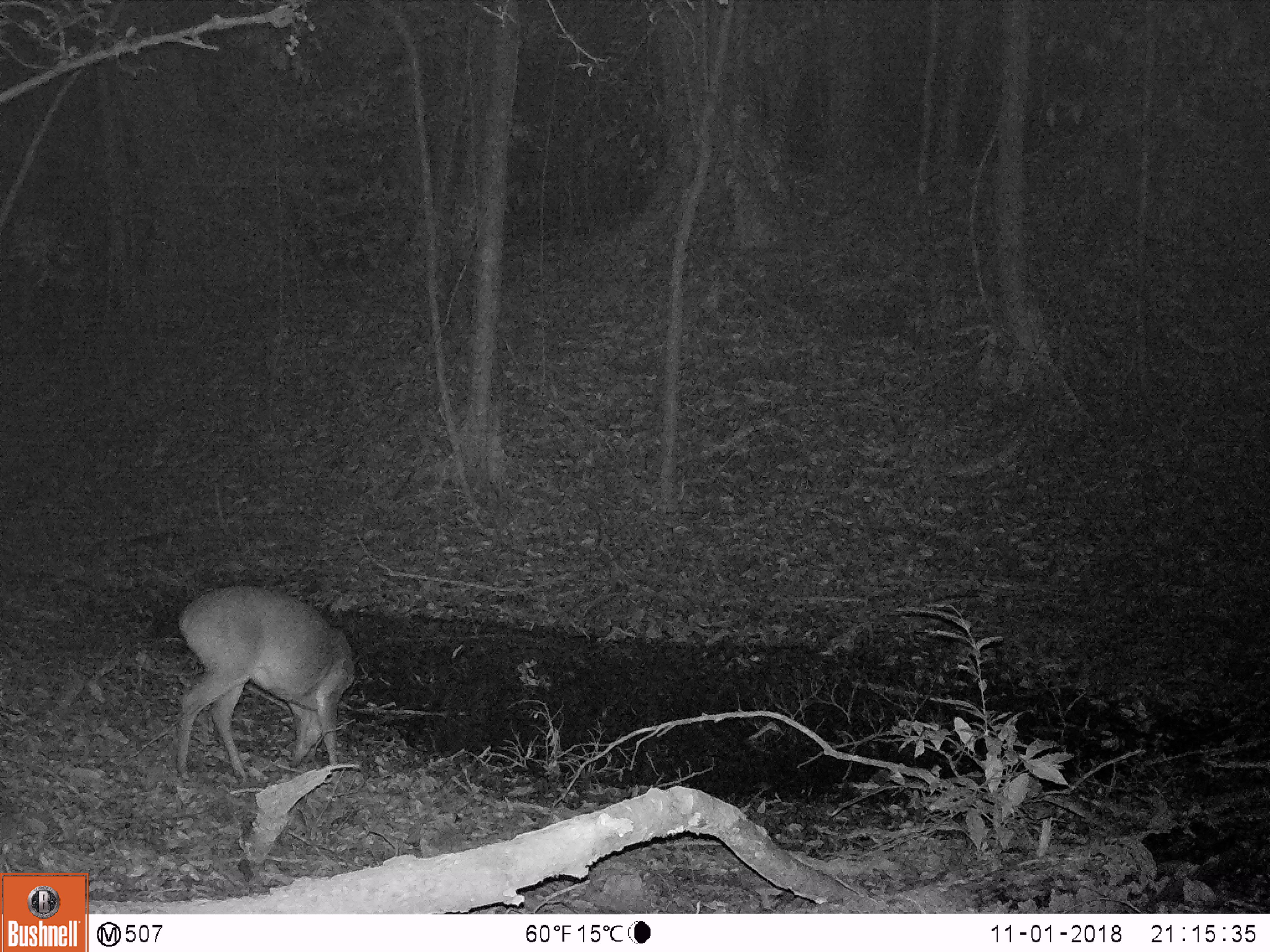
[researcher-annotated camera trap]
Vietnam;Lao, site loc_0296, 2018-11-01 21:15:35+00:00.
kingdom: Animalia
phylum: Chordata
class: Mammalia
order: Artiodactyla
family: Cervidae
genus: Muntiacus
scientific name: Muntiacus vuquangensis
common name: large-antlered muntjac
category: large antlered muntjac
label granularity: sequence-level